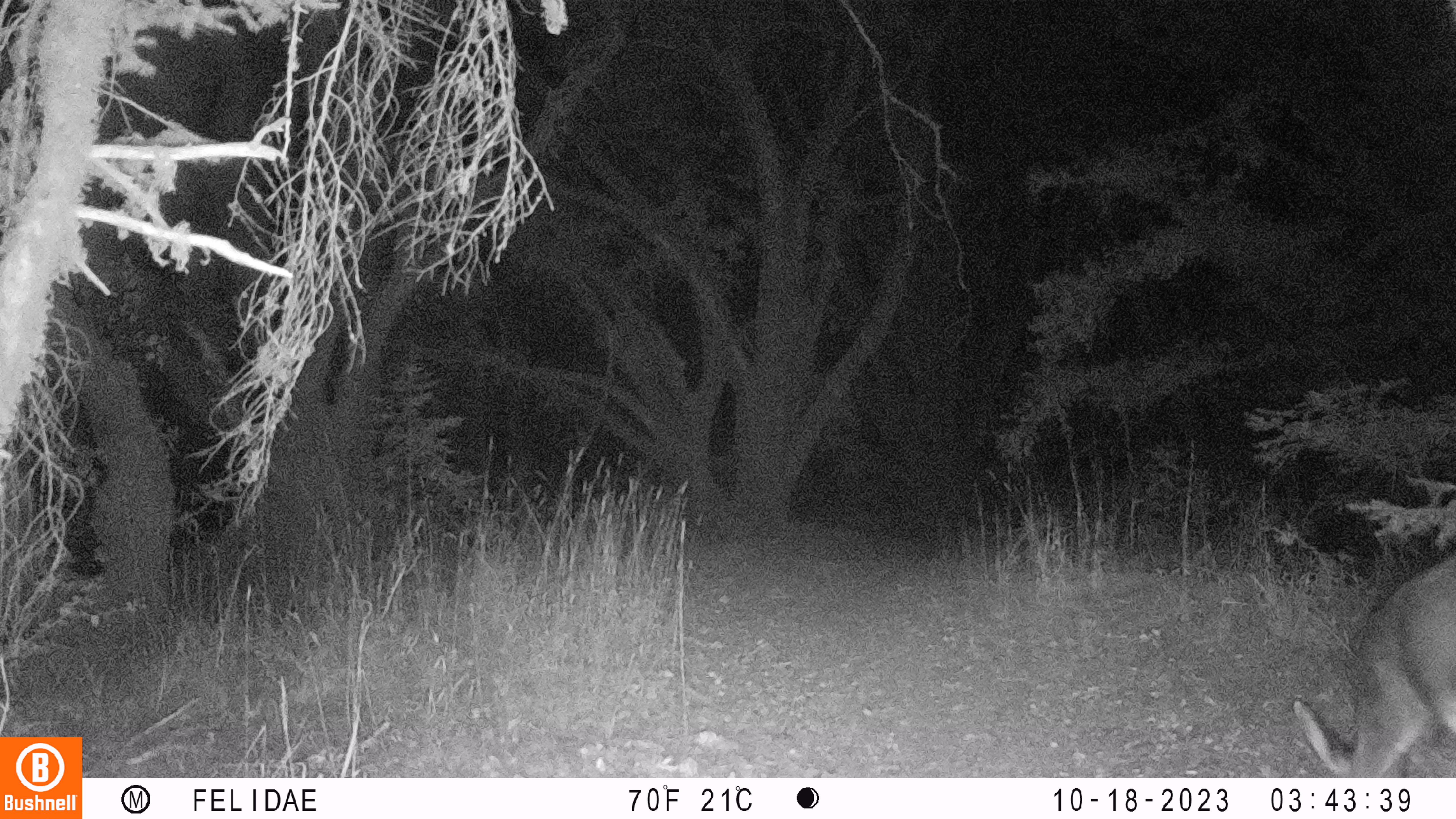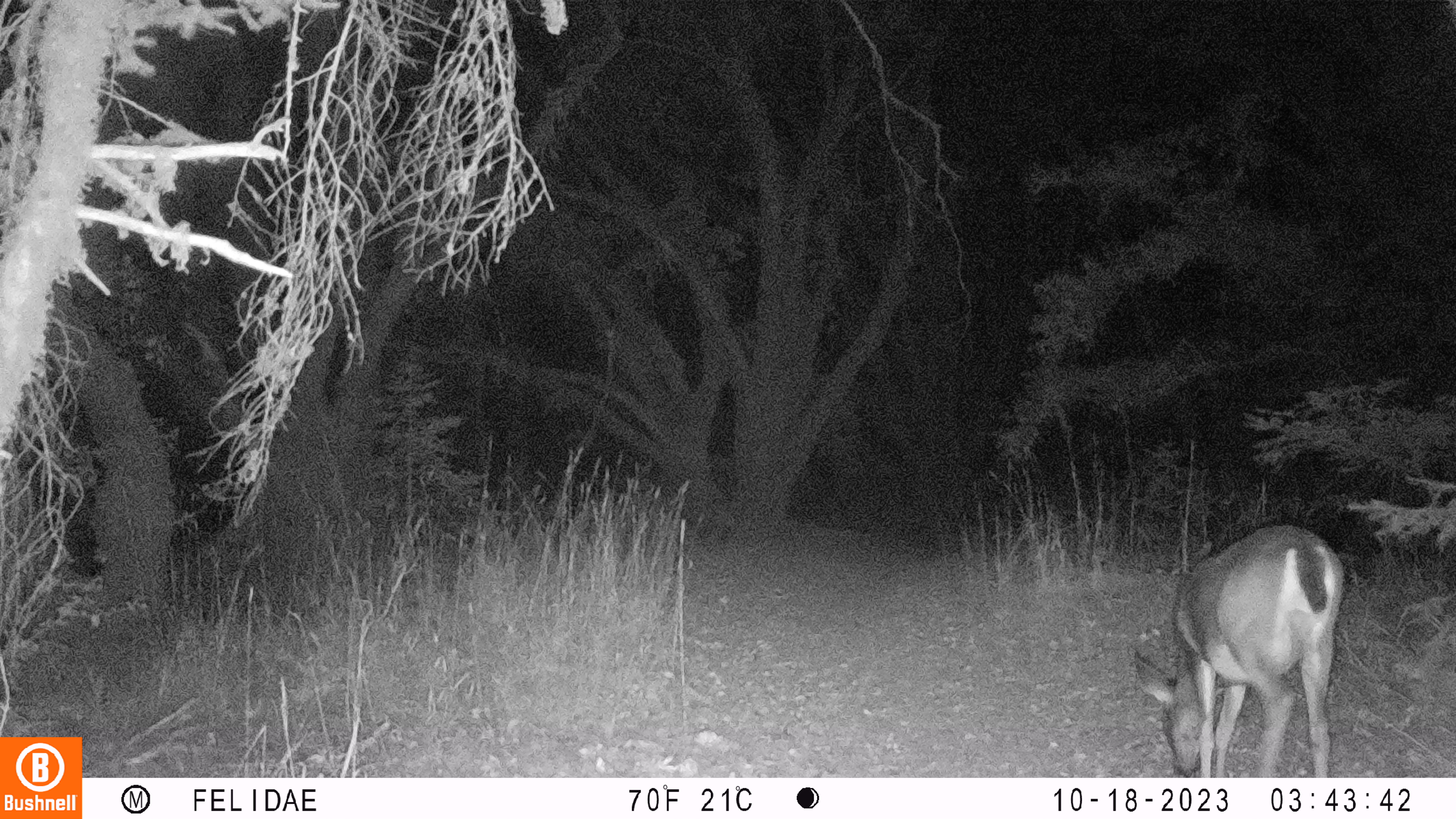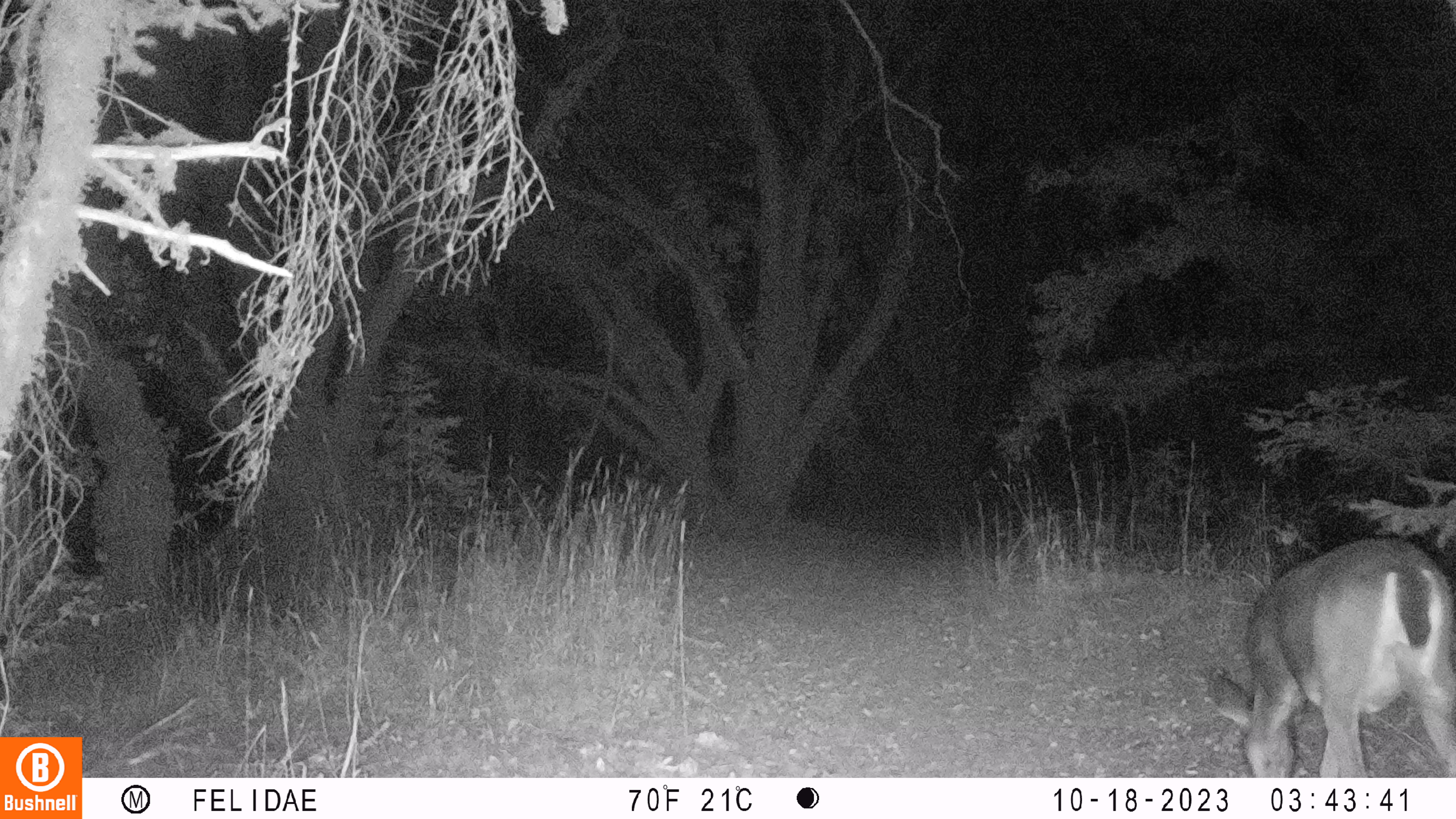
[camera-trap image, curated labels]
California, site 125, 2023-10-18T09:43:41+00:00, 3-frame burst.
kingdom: Animalia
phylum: Chordata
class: Mammalia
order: Artiodactyla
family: Cervidae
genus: Odocoileus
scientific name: Odocoileus hemionus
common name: mule deer